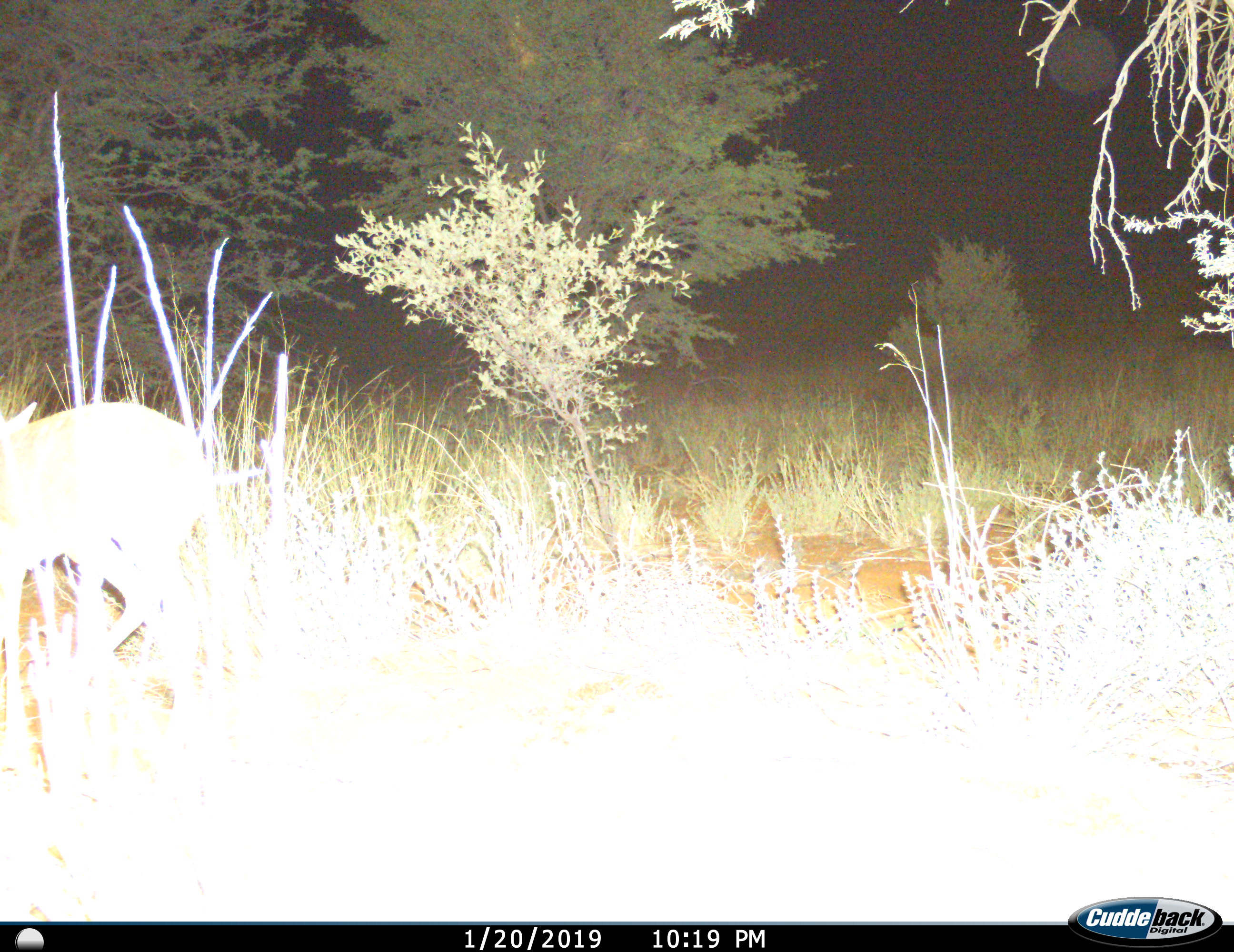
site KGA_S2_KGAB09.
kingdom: Animalia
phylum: Chordata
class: Mammalia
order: Artiodactyla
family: Bovidae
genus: Raphicerus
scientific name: Raphicerus campestris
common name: steenbok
Steenbok (Raphicerus campestris), count 1. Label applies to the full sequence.